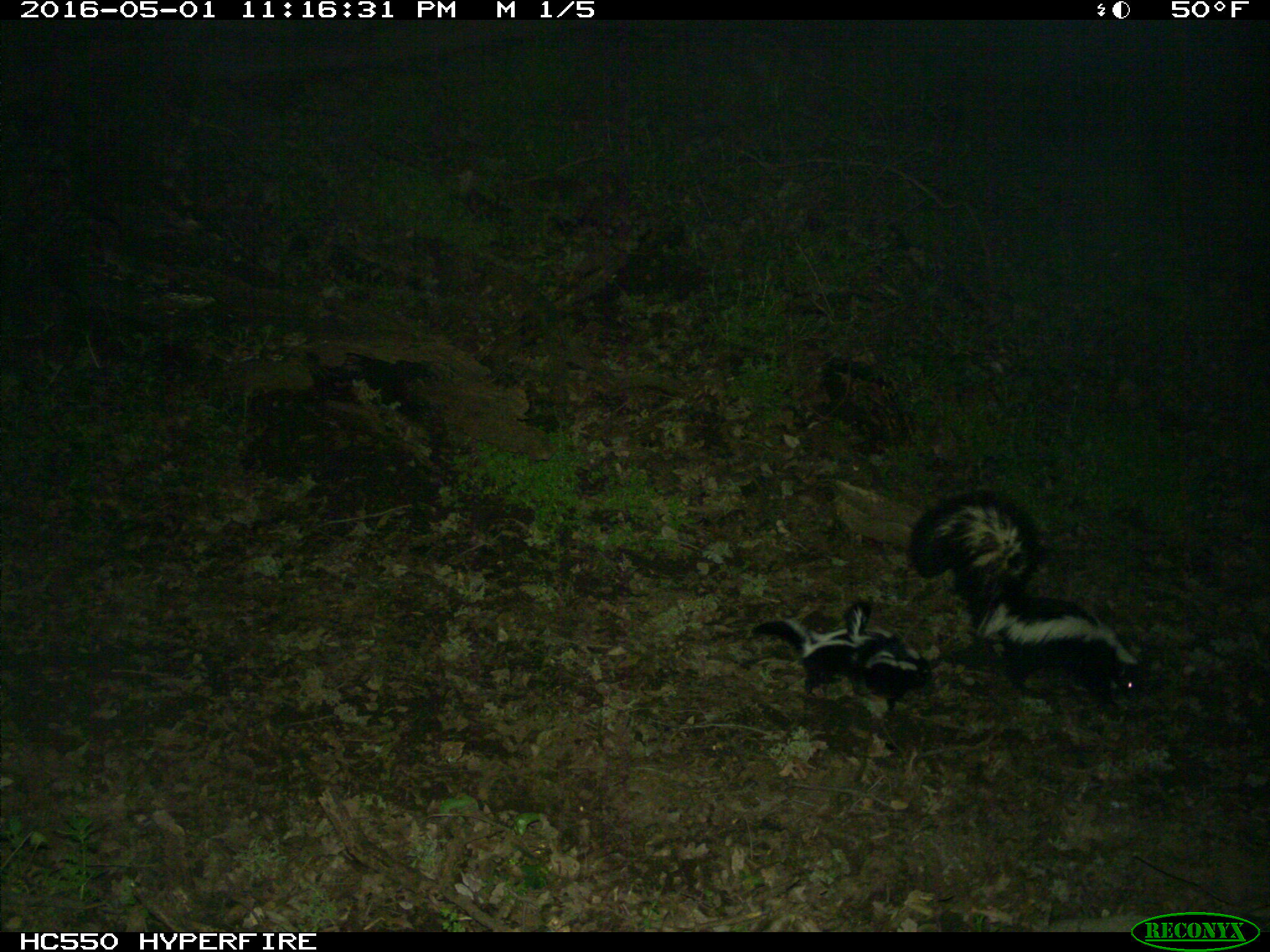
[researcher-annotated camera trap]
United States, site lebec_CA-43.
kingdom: Animalia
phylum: Chordata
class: Mammalia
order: Carnivora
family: Mephitidae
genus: Mephitis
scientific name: Mephitis mephitis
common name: striped skunk